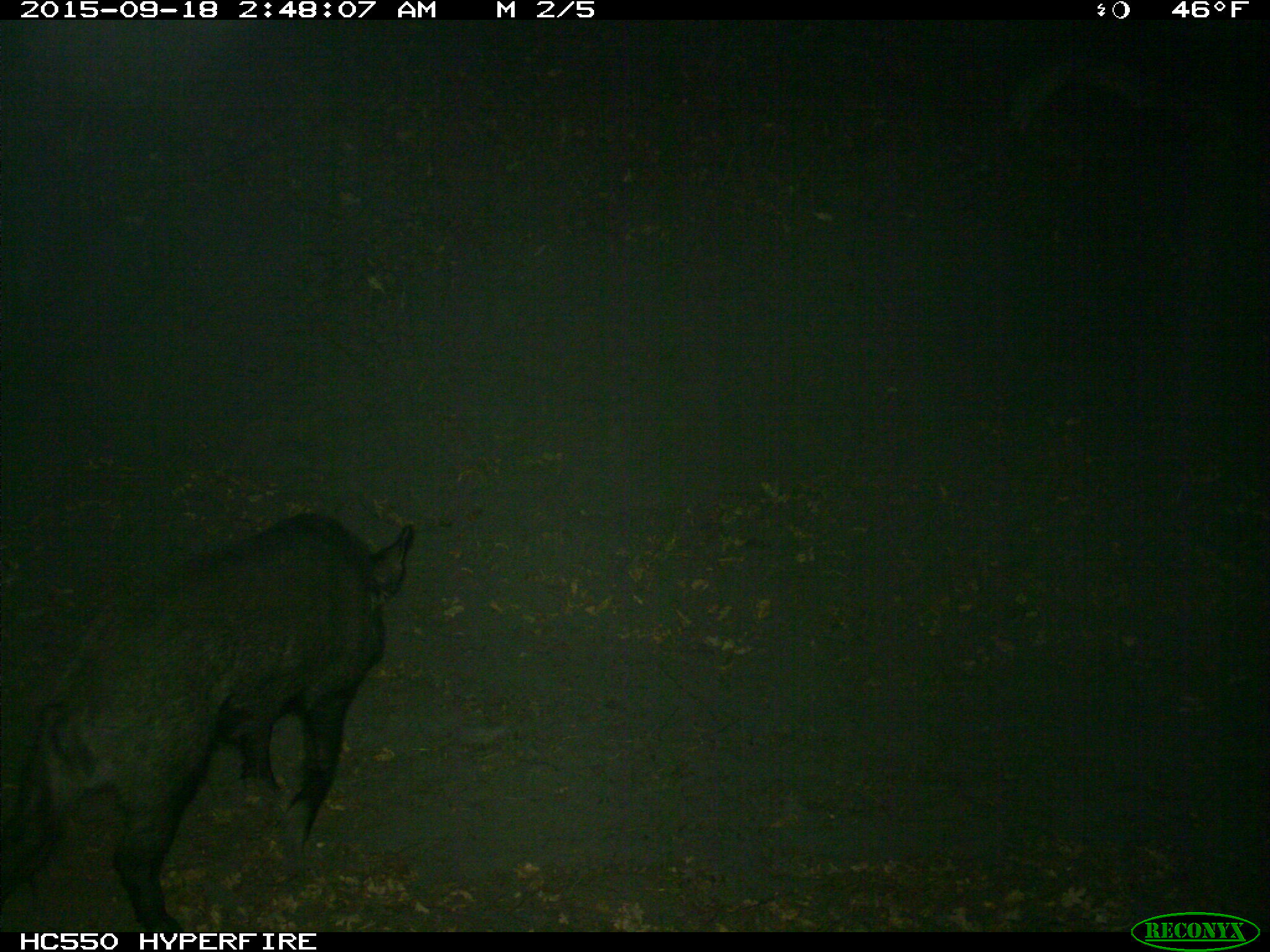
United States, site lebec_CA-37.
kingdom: Animalia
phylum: Chordata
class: Mammalia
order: Artiodactyla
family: Suidae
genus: Sus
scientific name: Sus scrofa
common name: wild boar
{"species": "Sus scrofa (wild boar)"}